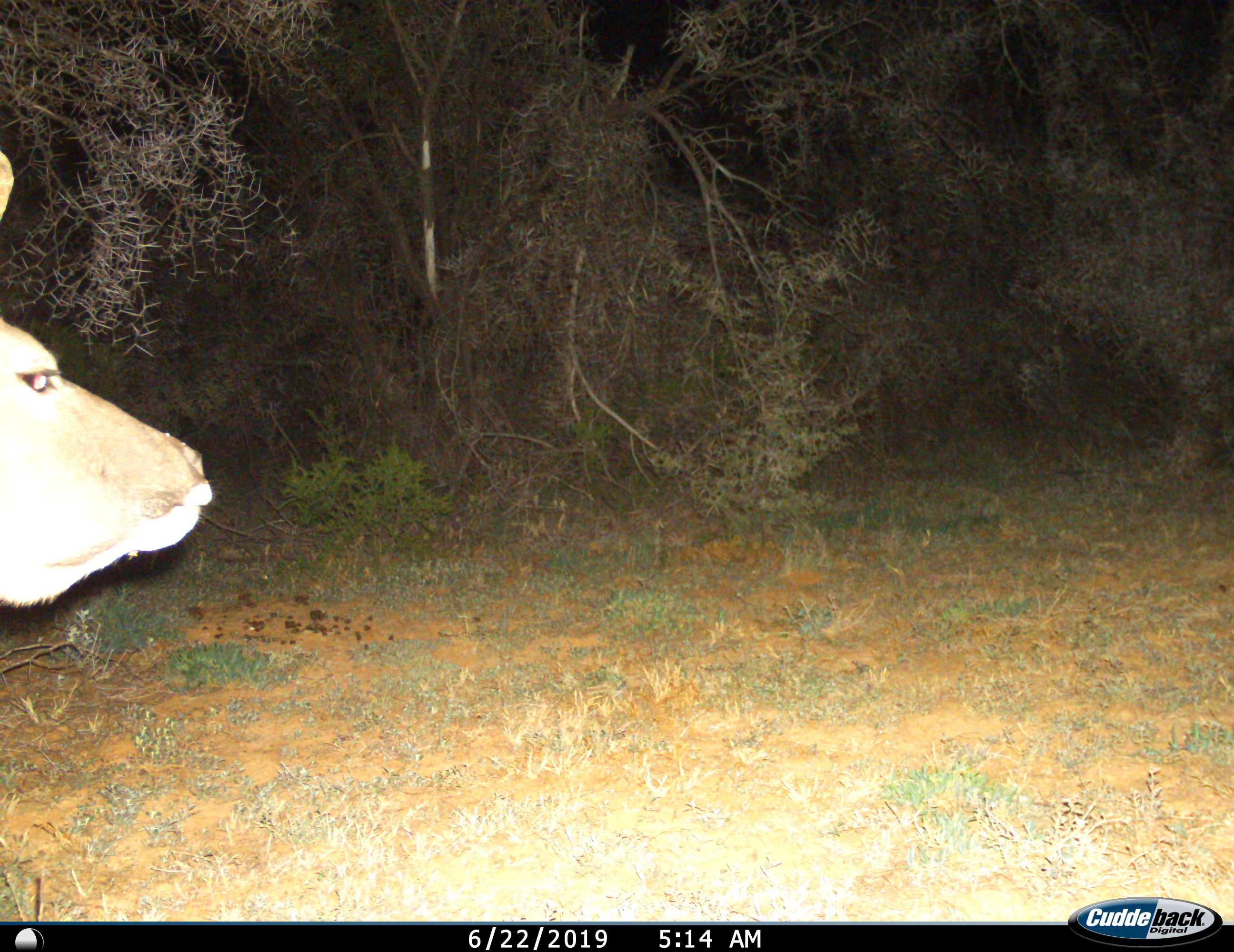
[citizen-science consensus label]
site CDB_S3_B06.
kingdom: Animalia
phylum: Chordata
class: Mammalia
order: Artiodactyla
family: Bovidae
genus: Tragelaphus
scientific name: Tragelaphus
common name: kudu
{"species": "kudu (Tragelaphus)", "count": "1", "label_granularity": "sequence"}